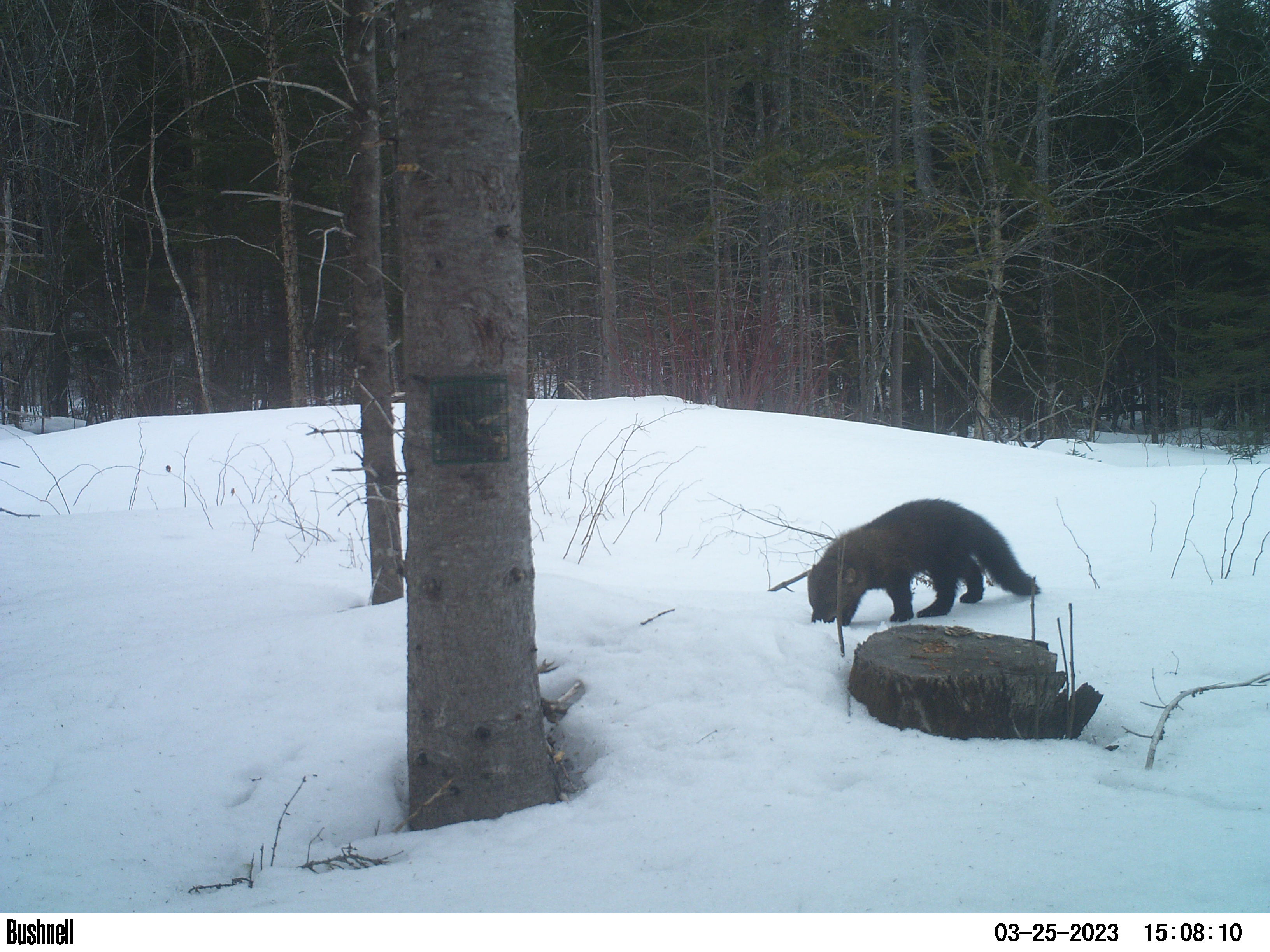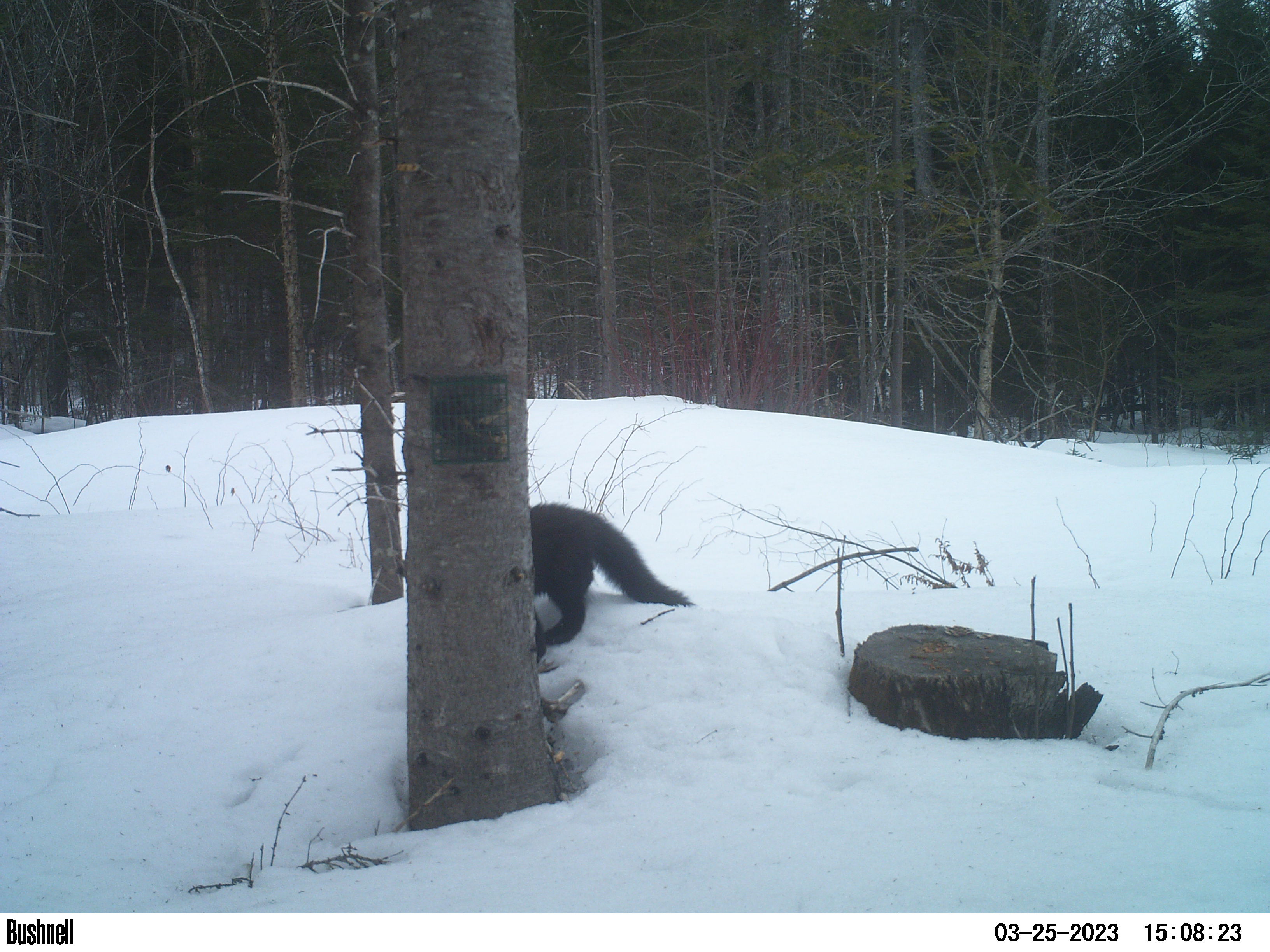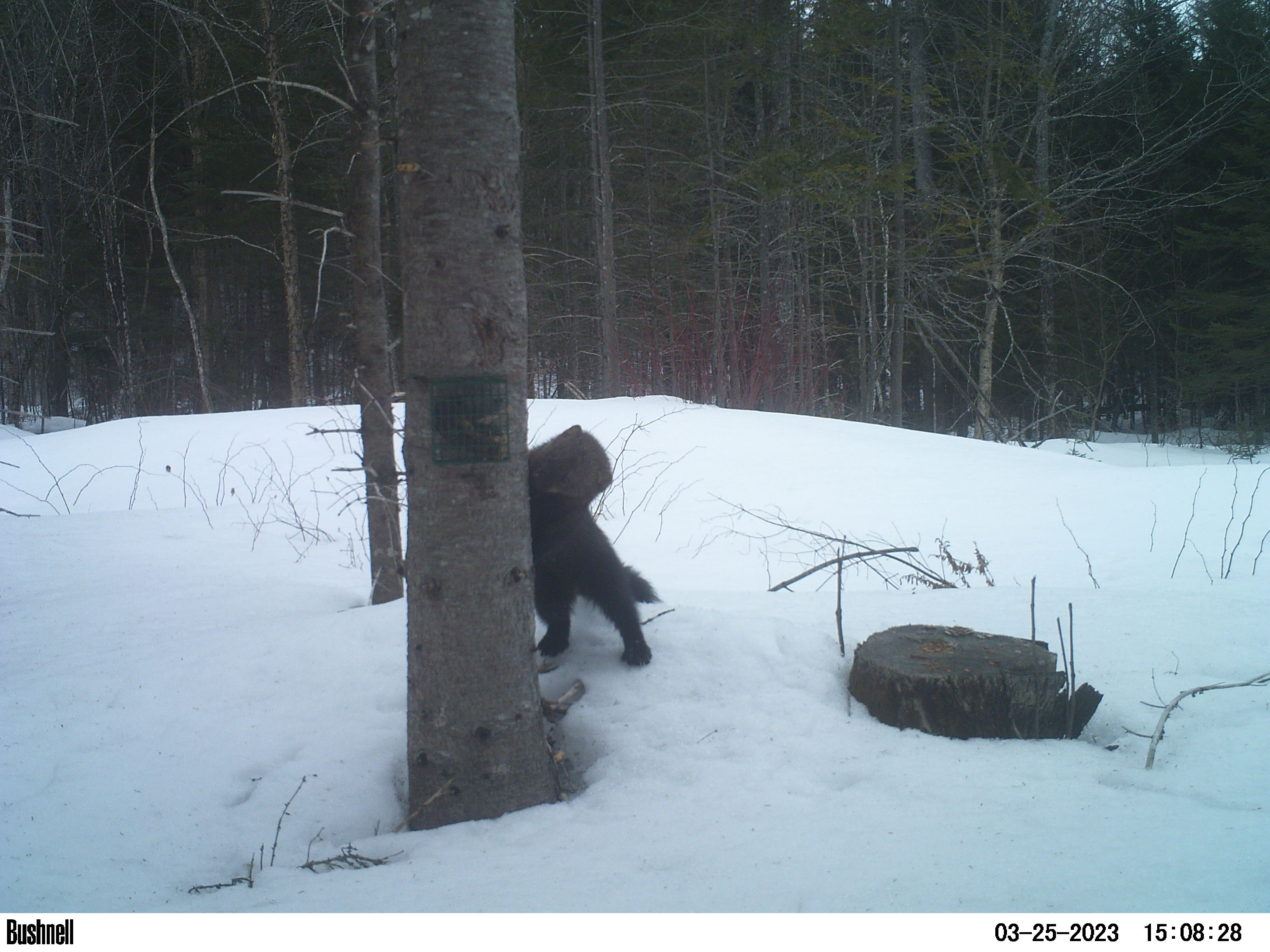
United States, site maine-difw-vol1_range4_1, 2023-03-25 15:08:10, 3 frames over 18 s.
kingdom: Animalia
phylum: Chordata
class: Mammalia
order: Carnivora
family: Mustelidae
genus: Pekania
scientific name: Pekania pennanti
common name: fisher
Fisher (Pekania pennanti).